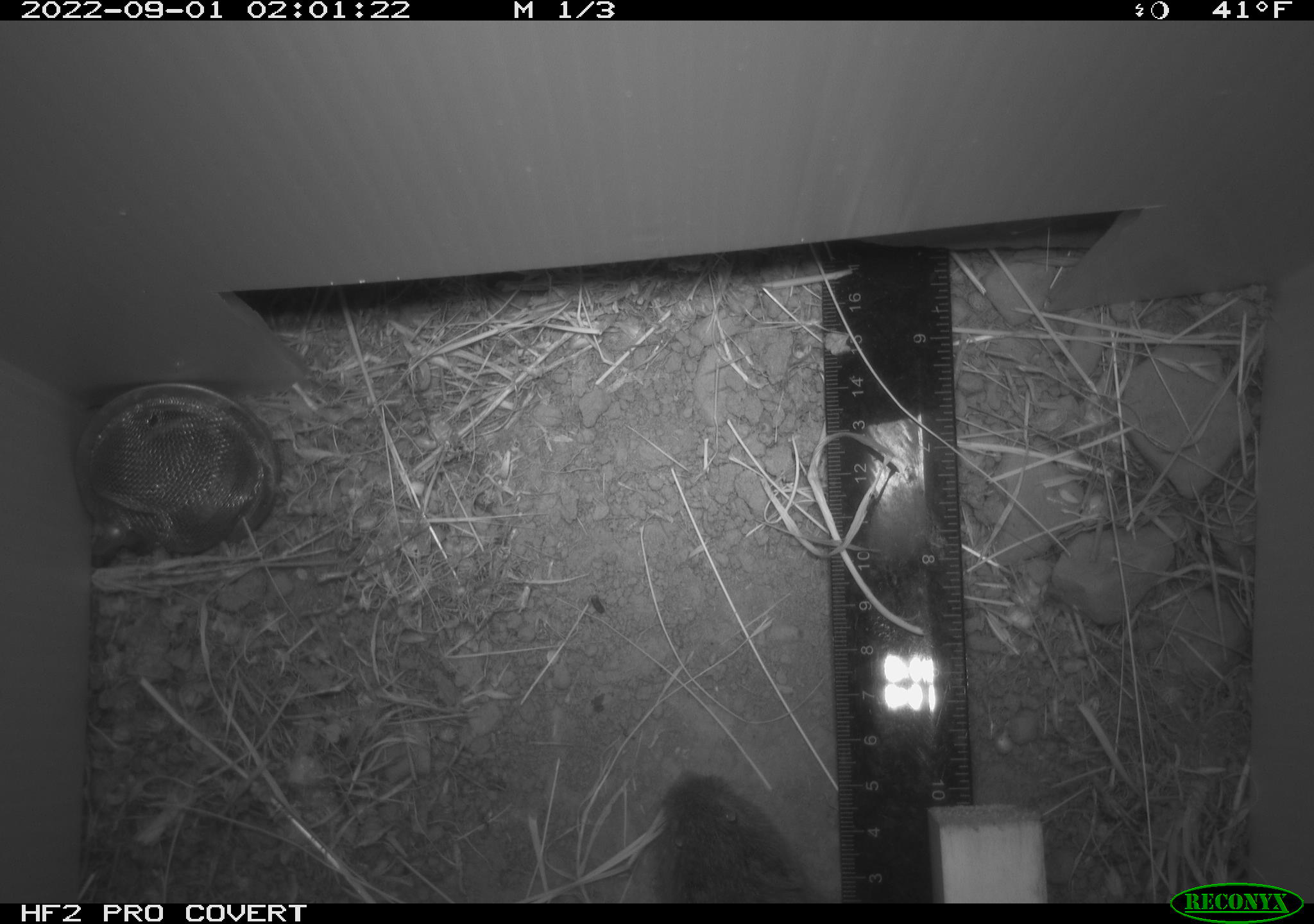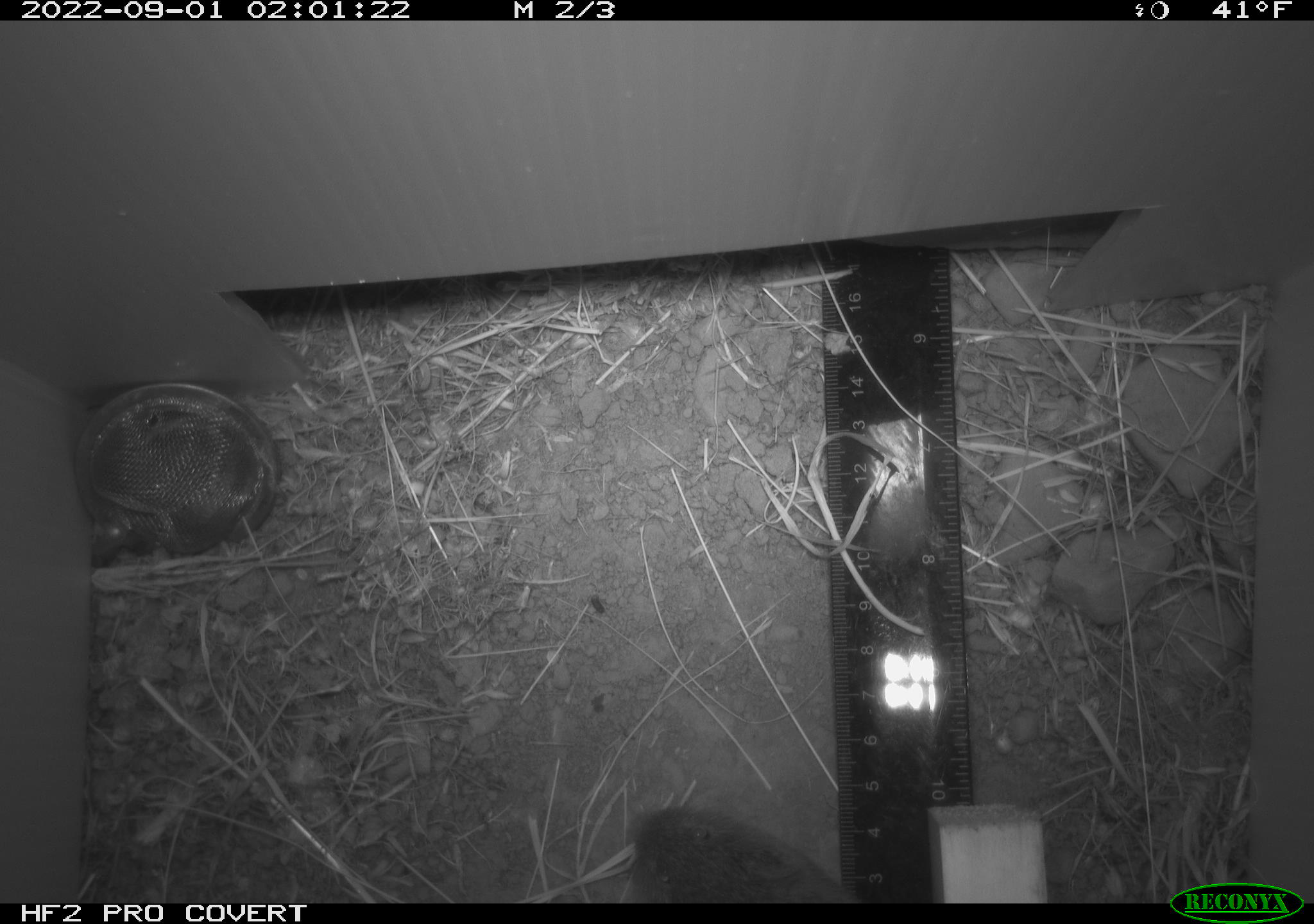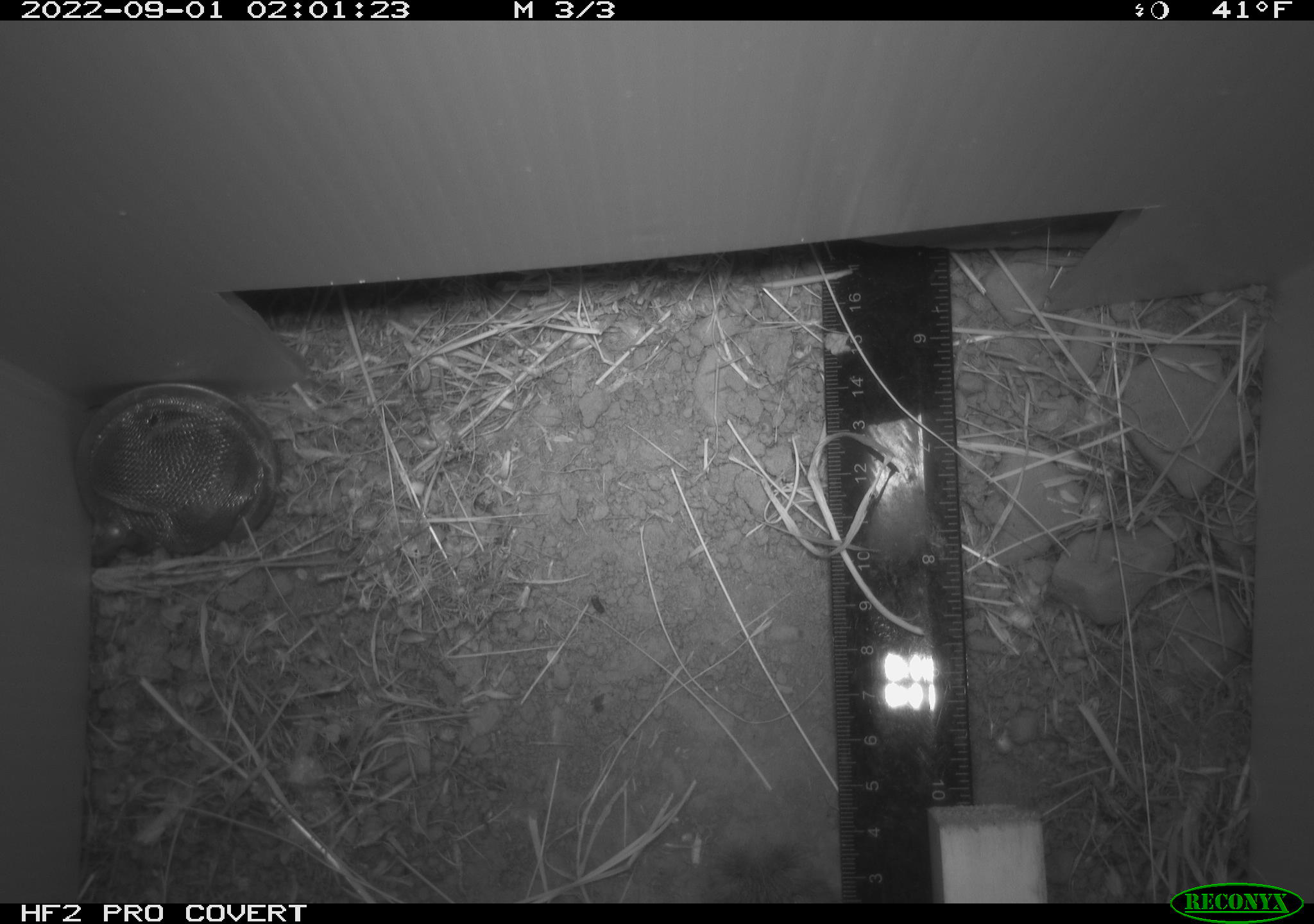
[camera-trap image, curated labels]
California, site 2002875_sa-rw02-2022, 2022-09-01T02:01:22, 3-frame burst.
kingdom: Animalia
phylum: Chordata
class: Mammalia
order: Rodentia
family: Cricetidae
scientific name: Arvicolinae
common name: voles, lemmings, and muskrats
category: arvicolinae subfamily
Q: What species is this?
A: Arvicolinae subfamily (voles, lemmings, and muskrats) (Arvicolinae).